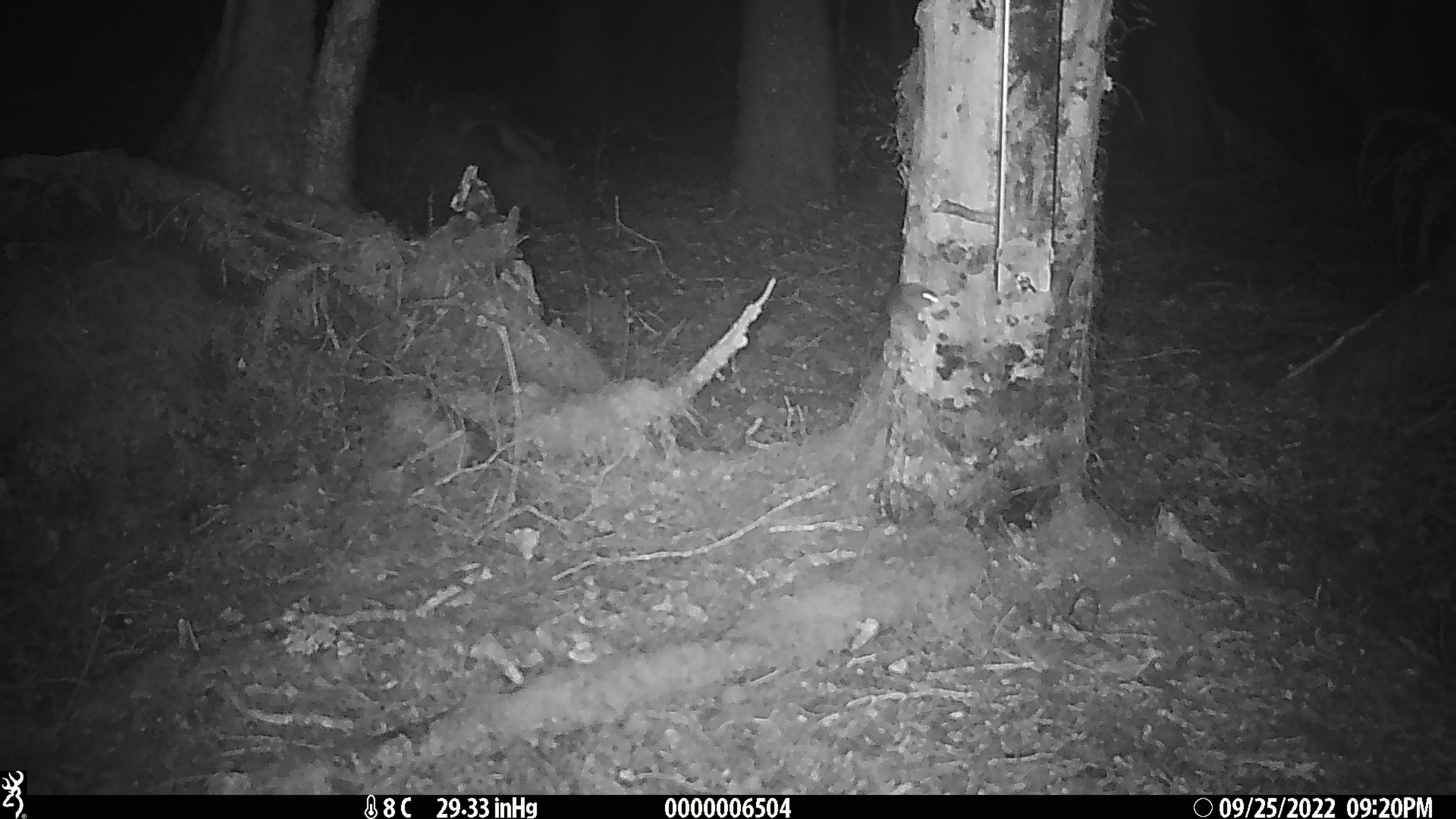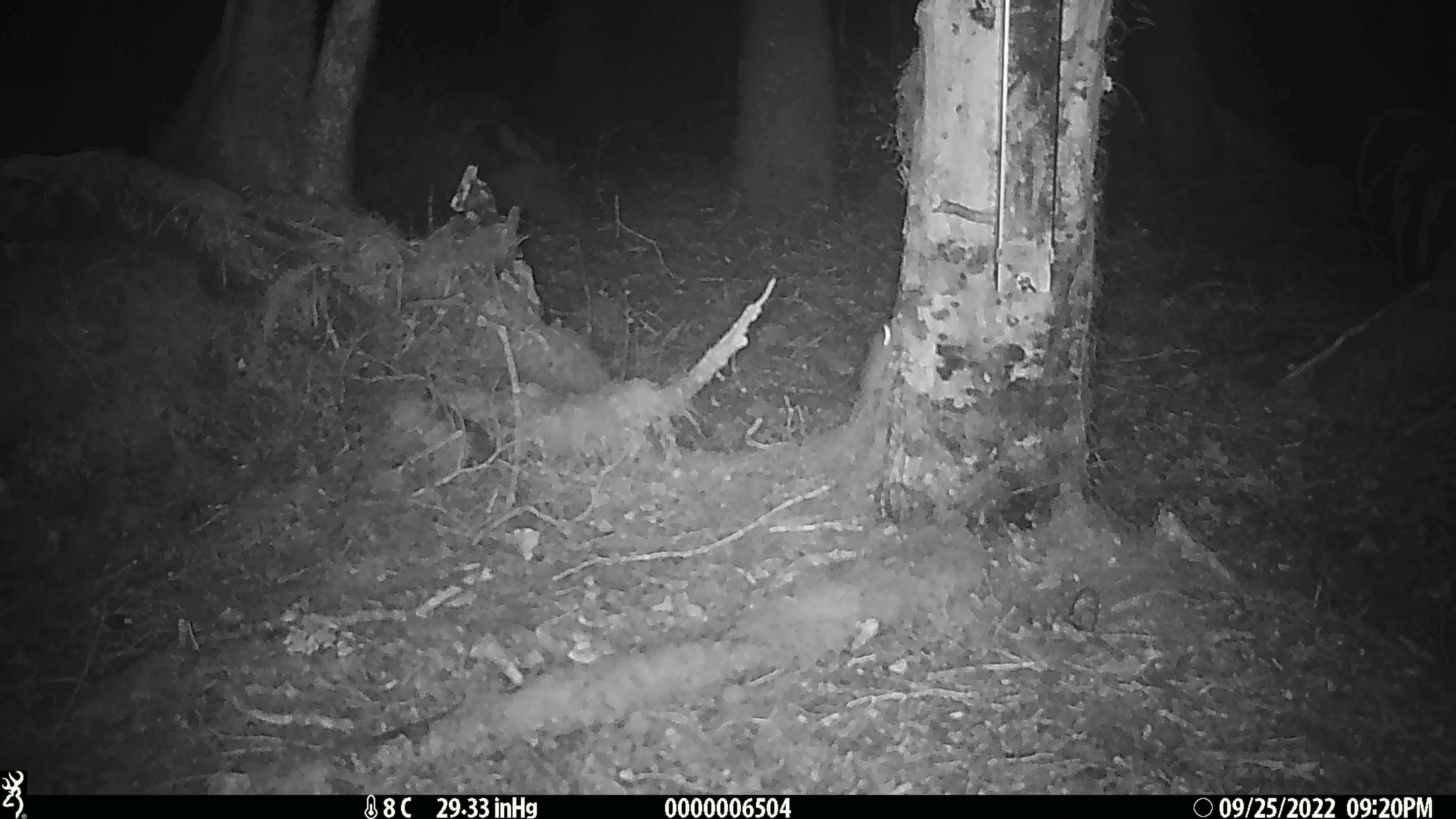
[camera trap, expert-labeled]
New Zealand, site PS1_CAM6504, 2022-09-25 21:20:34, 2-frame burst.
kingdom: Animalia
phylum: Chordata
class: Mammalia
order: Rodentia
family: Muridae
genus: Mus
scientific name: Mus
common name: mouse